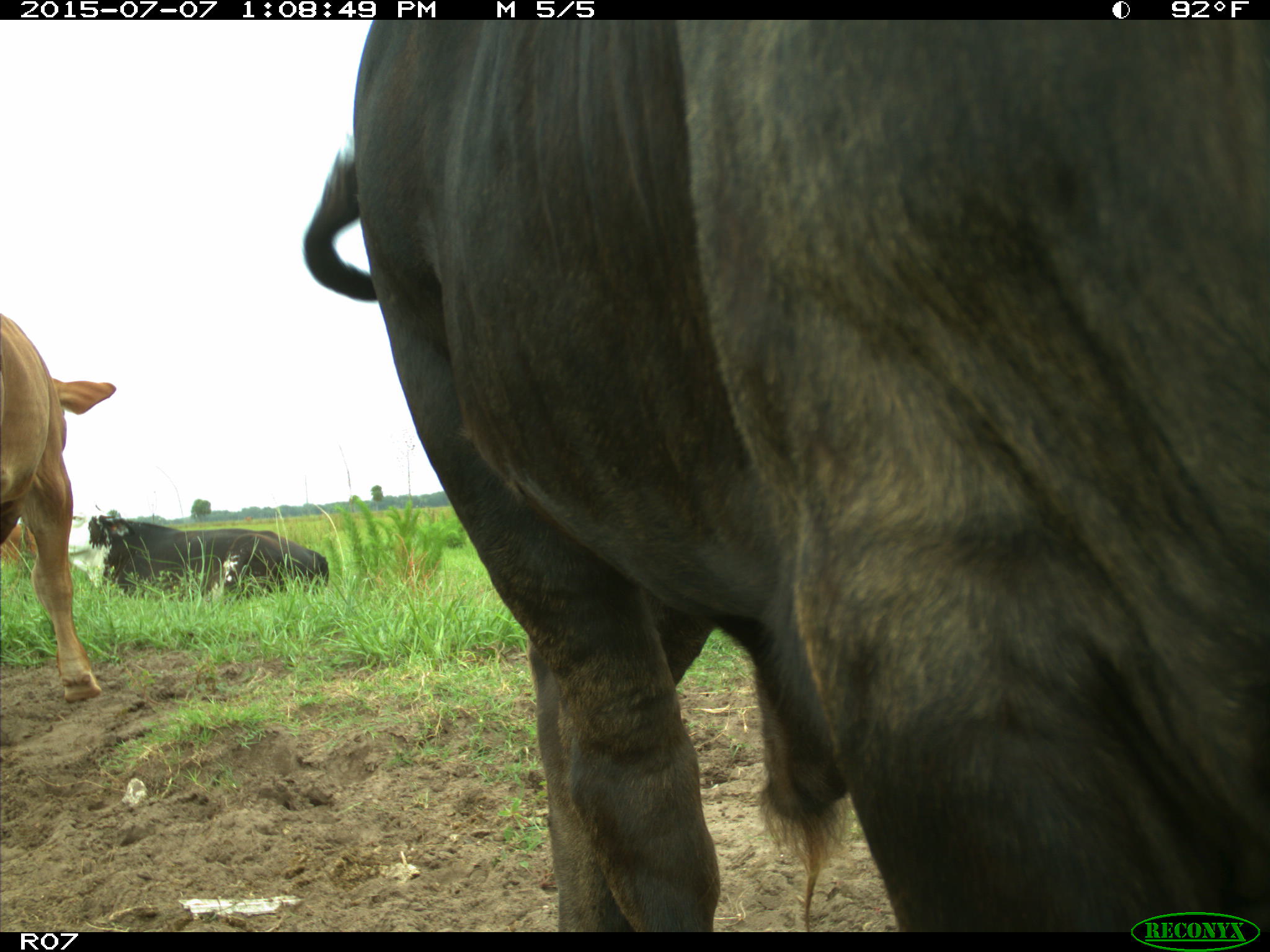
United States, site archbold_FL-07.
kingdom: Animalia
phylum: Chordata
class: Mammalia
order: Artiodactyla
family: Bovidae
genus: Bos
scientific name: Bos taurus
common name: domestic cow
Bos taurus (domestic cow).